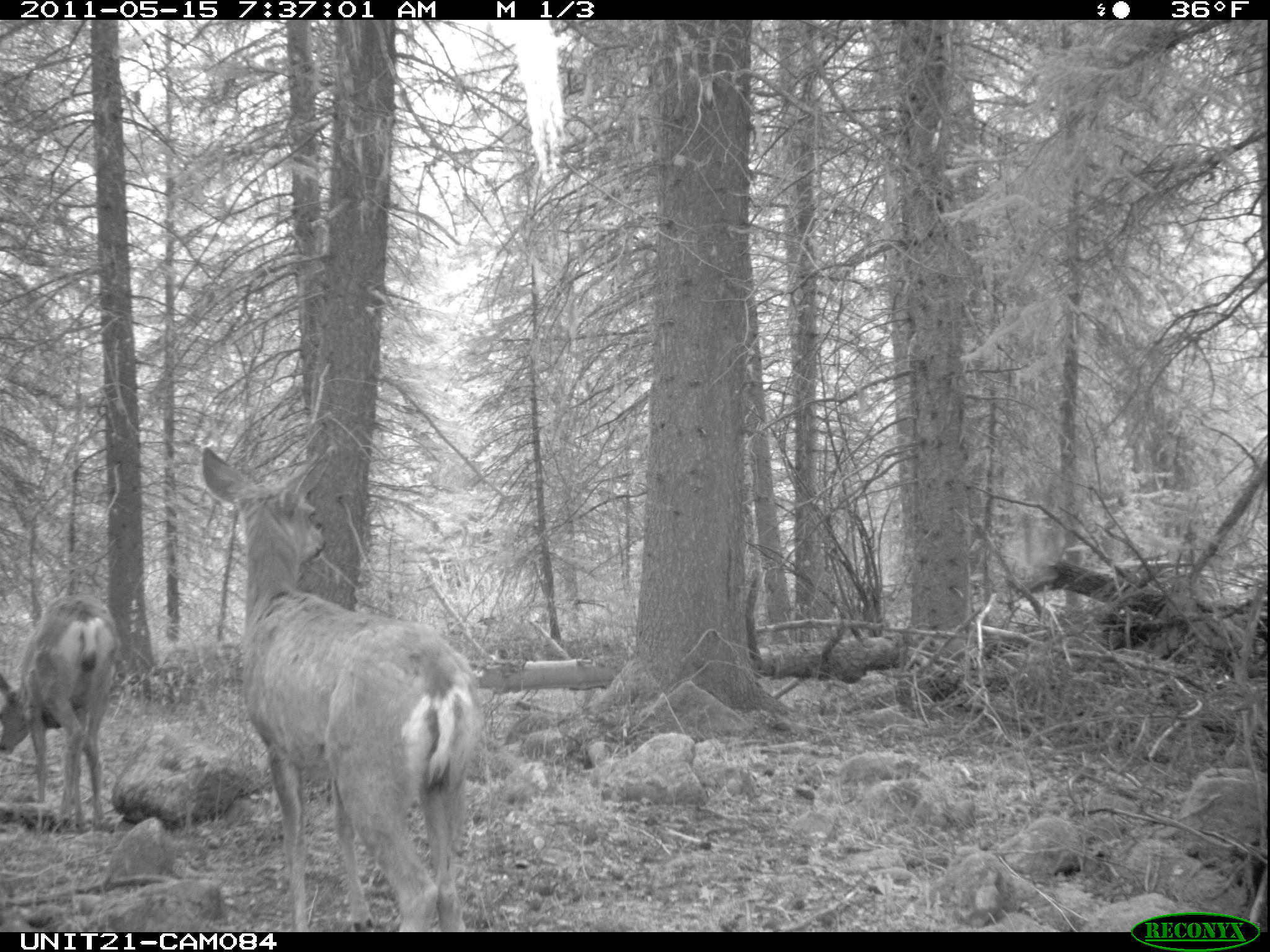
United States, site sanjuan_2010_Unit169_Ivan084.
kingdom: Animalia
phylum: Chordata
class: Mammalia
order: Artiodactyla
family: Cervidae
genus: Odocoileus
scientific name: Odocoileus hemionus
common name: mule deer